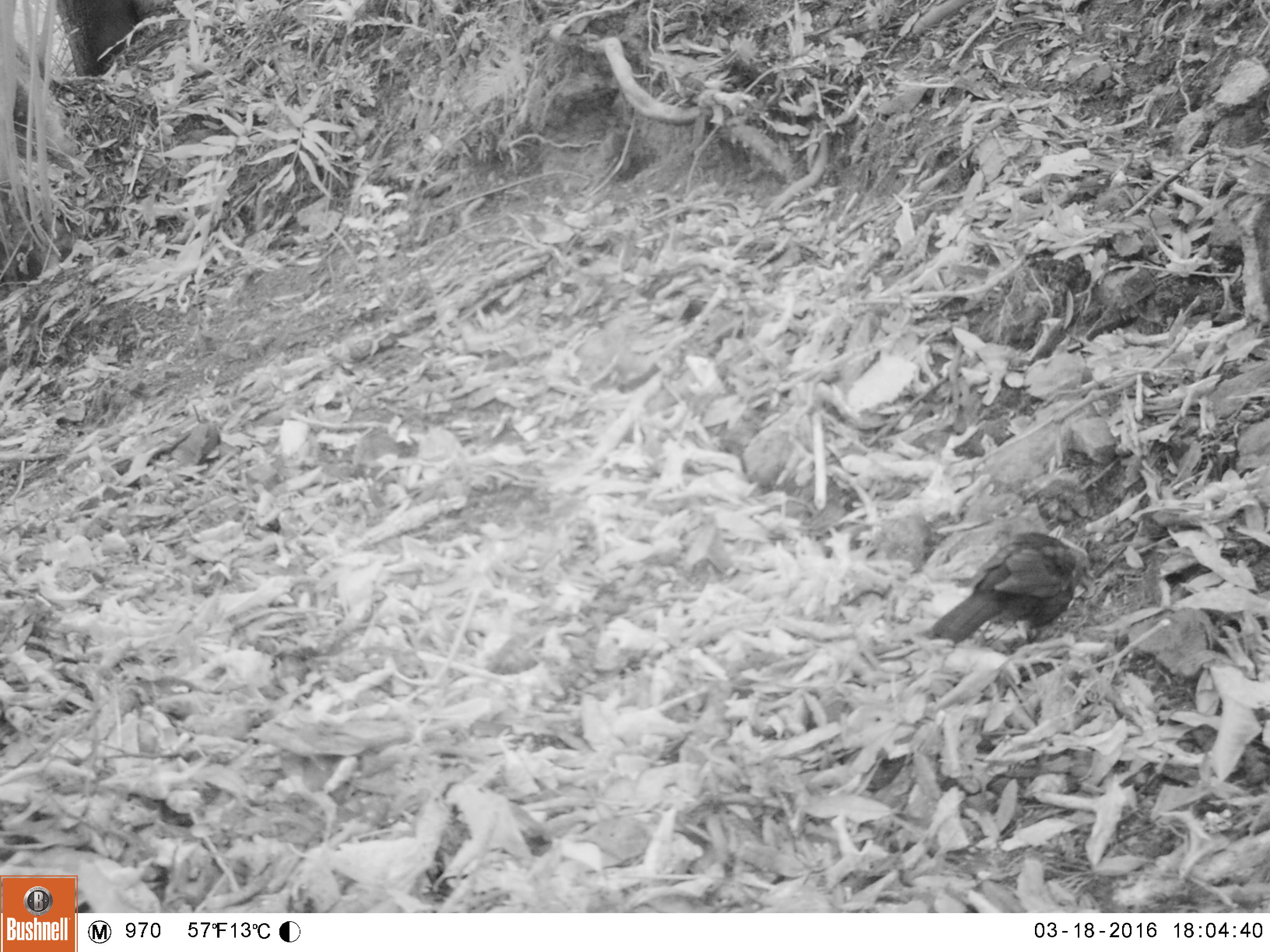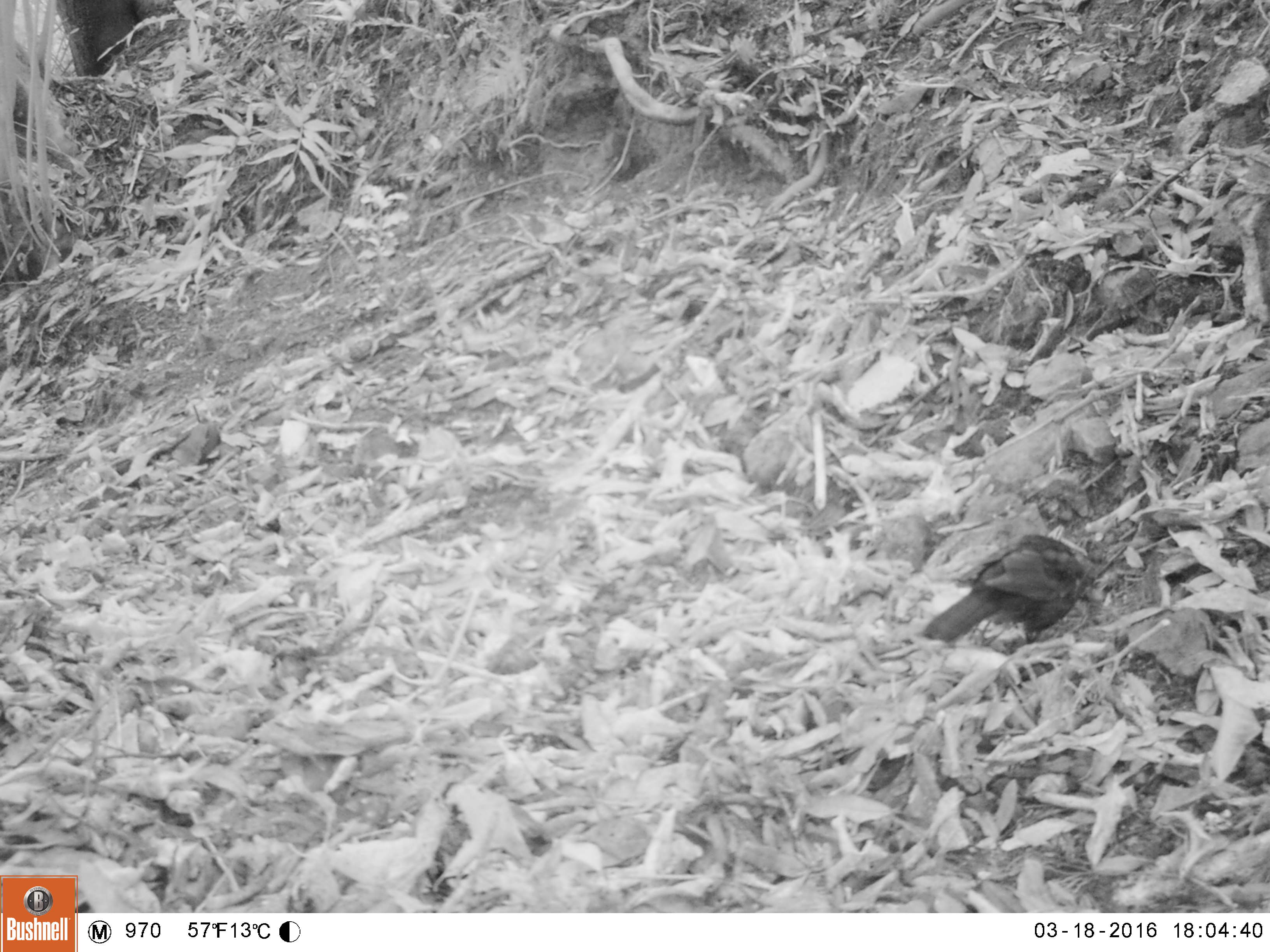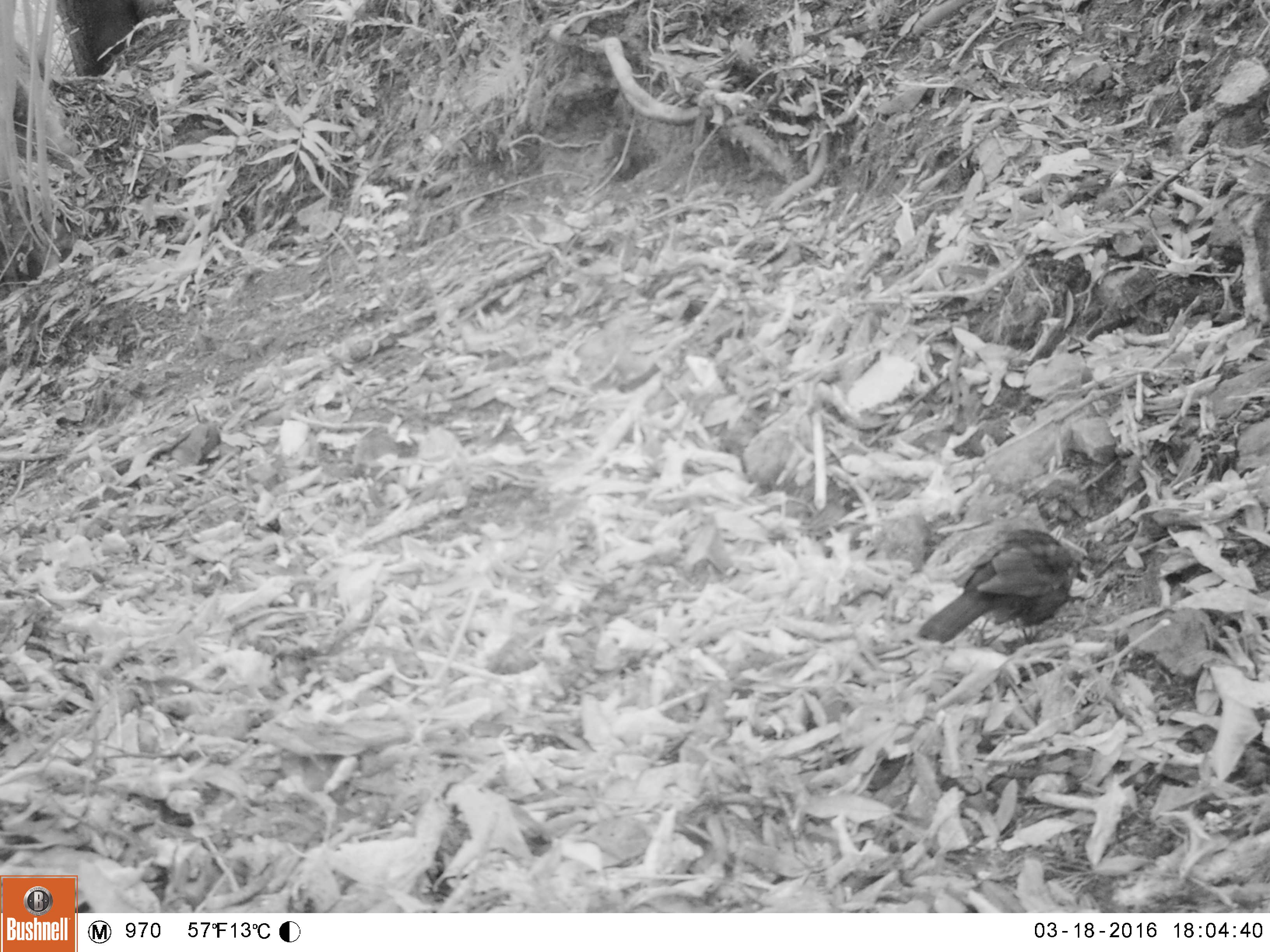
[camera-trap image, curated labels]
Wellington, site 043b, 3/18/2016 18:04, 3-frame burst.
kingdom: Animalia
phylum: Chordata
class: Aves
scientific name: Aves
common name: bird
Bird (Aves).